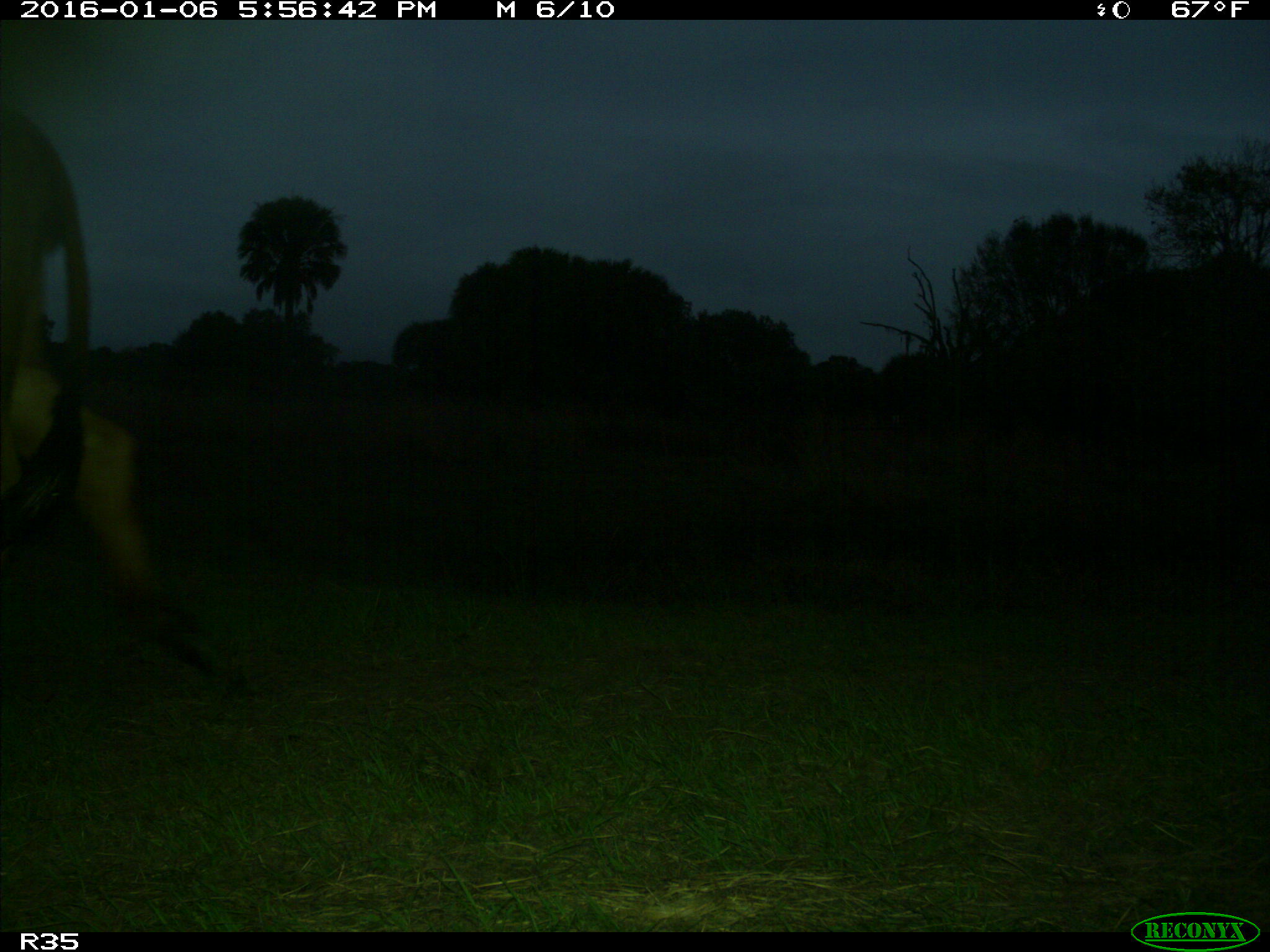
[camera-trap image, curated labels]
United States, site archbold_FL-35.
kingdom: Animalia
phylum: Chordata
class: Mammalia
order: Artiodactyla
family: Bovidae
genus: Bos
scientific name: Bos taurus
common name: domestic cow